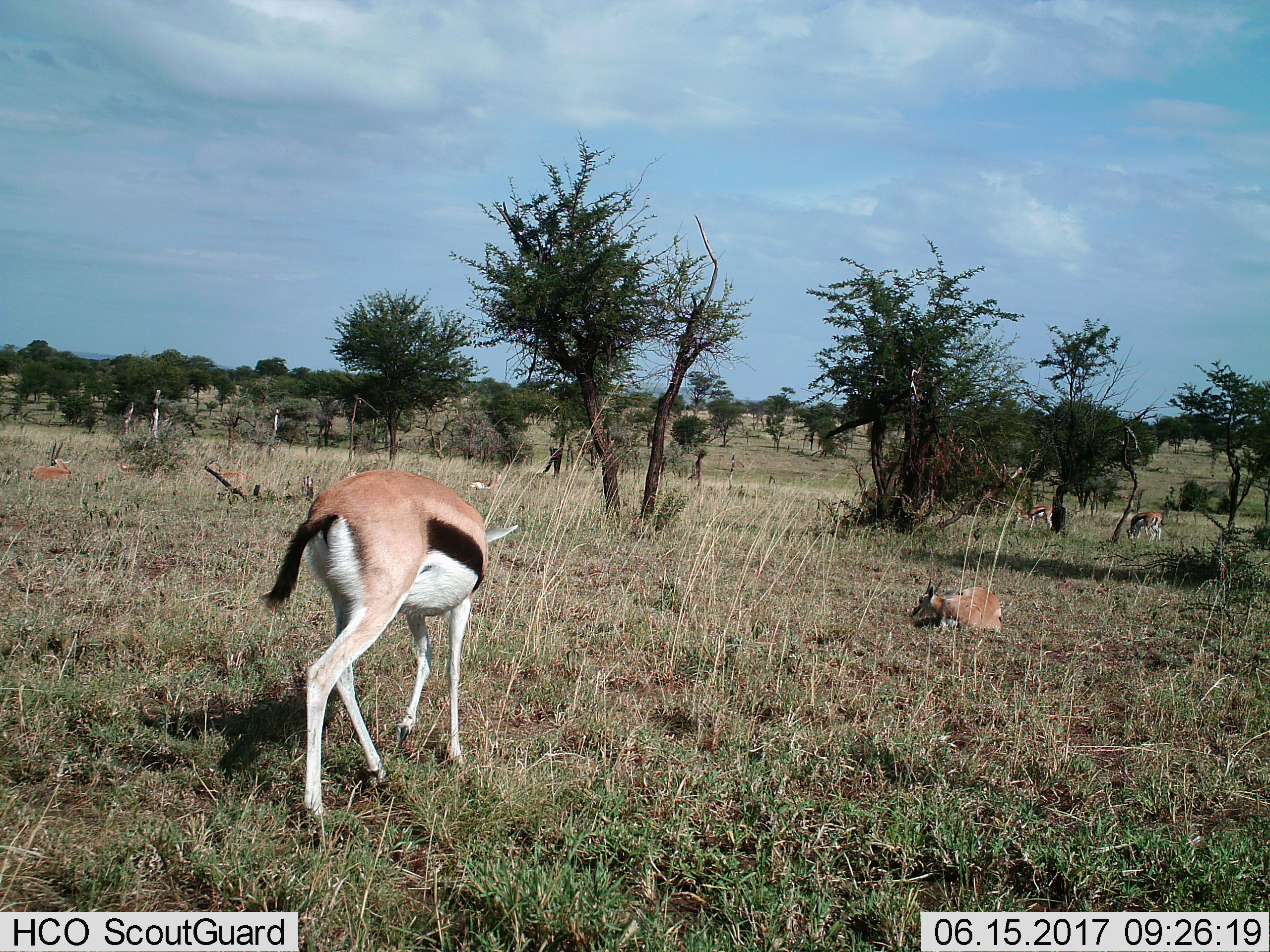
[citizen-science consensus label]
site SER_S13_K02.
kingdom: Animalia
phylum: Chordata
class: Mammalia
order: Artiodactyla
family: Bovidae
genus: Eudorcas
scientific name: Eudorcas thomsonii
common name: thomson's gazelle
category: gazellethomsons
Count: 8.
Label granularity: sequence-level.